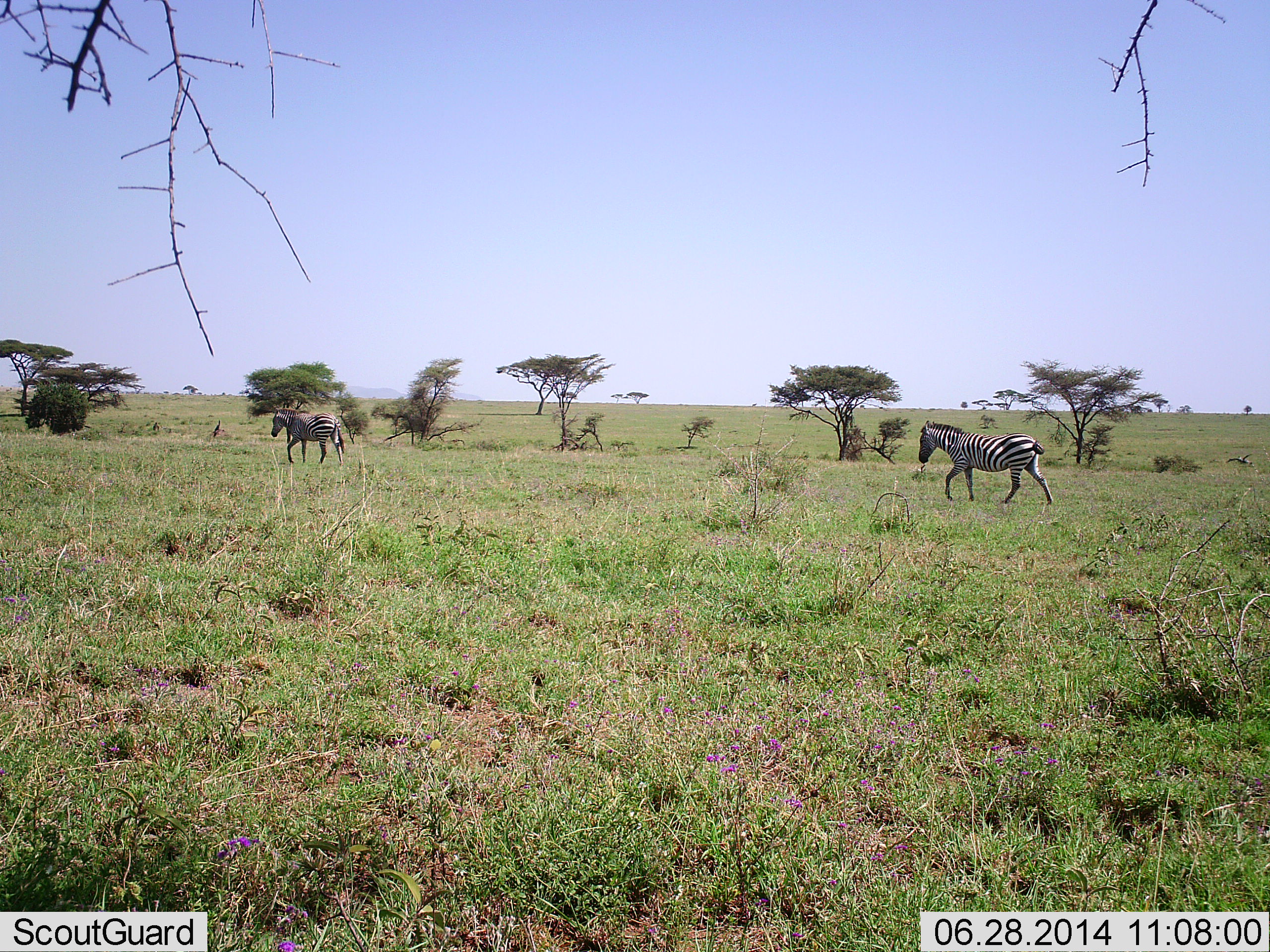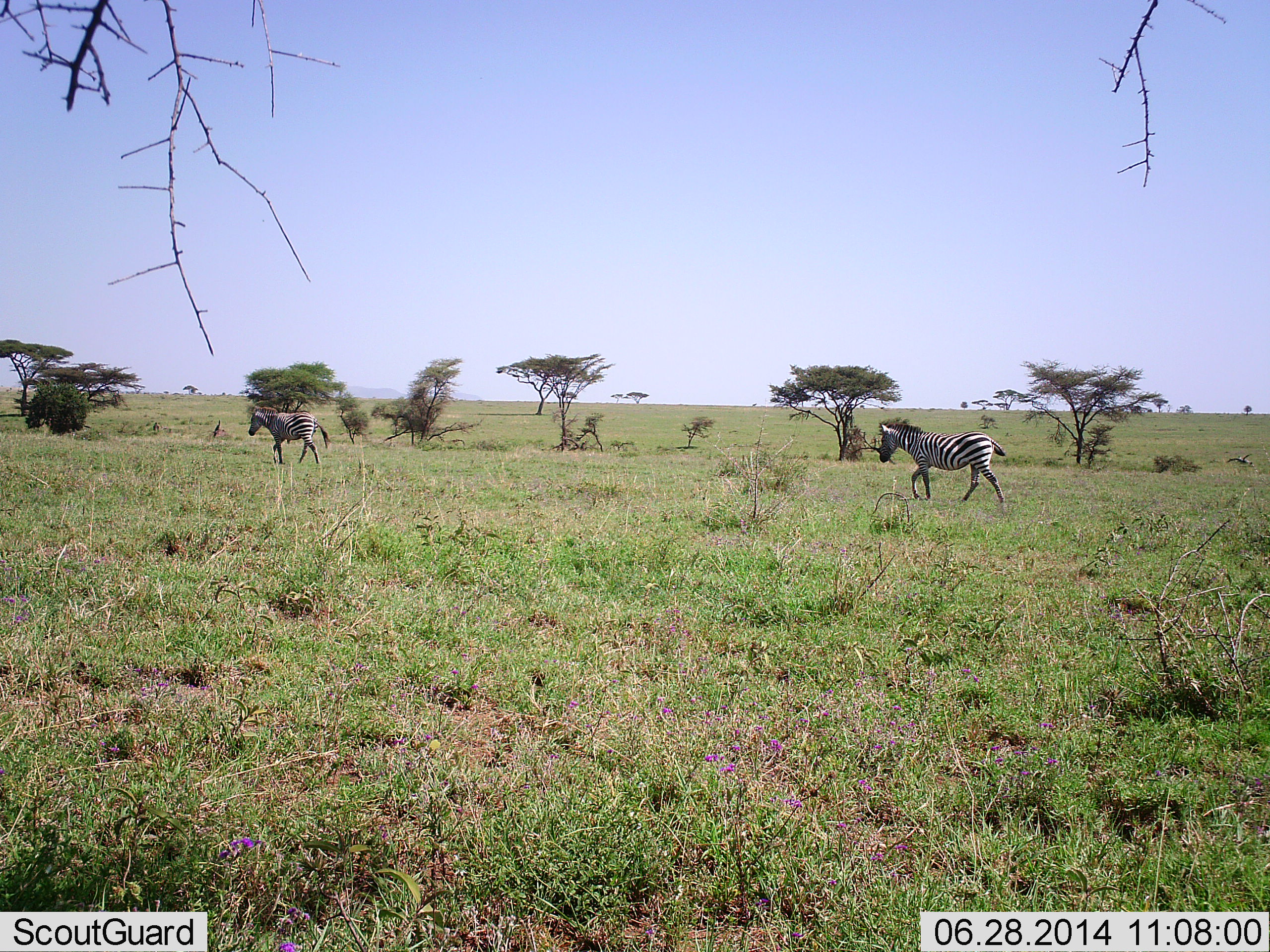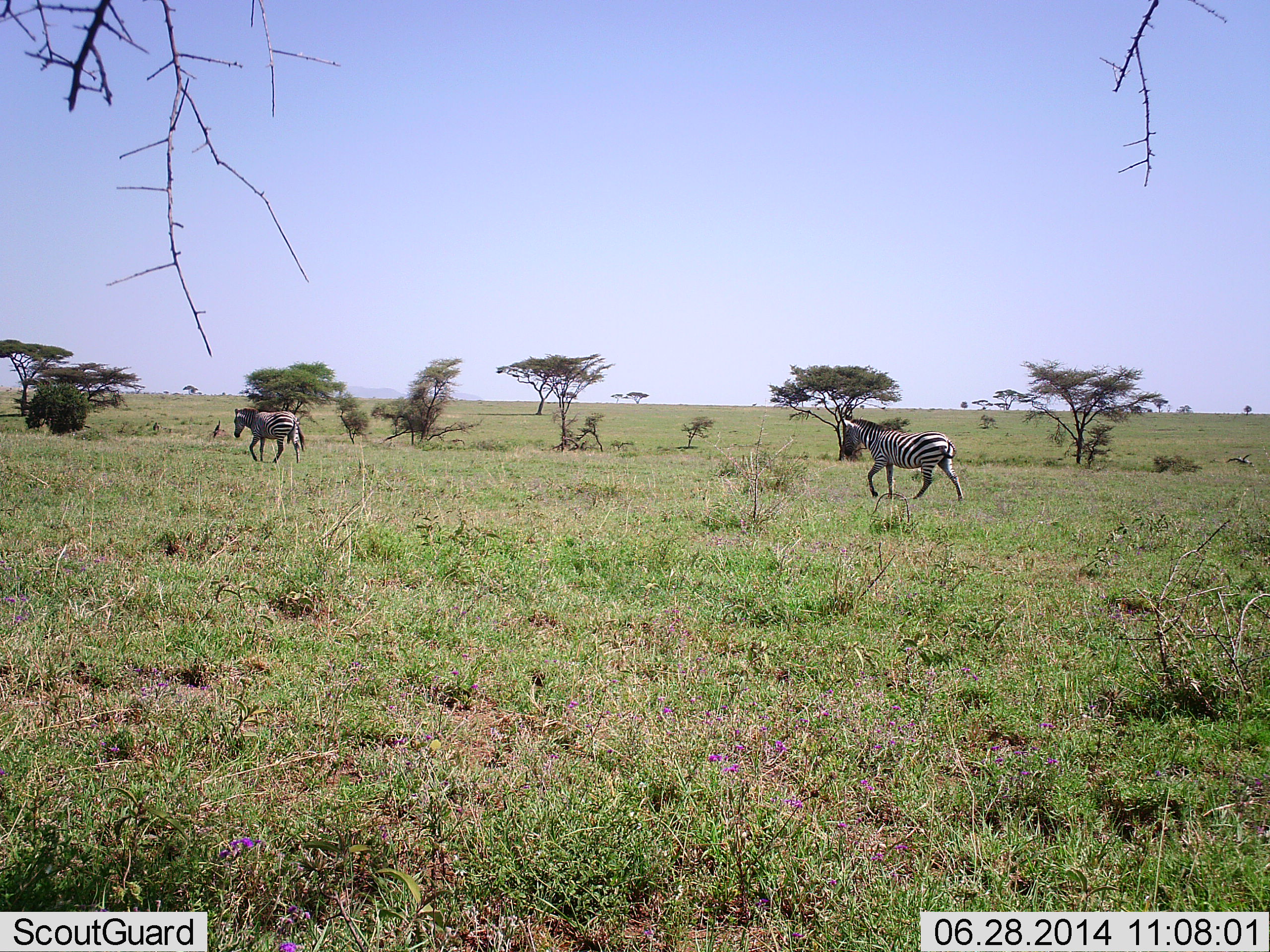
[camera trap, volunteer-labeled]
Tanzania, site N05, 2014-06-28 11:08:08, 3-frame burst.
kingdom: Animalia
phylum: Chordata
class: Mammalia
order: Perissodactyla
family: Equidae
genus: Equus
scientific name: Equus quagga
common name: plains zebra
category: zebra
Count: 2.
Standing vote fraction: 0%.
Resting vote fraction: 0%.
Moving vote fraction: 100%.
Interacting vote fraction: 0%.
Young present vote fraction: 0%.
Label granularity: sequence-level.